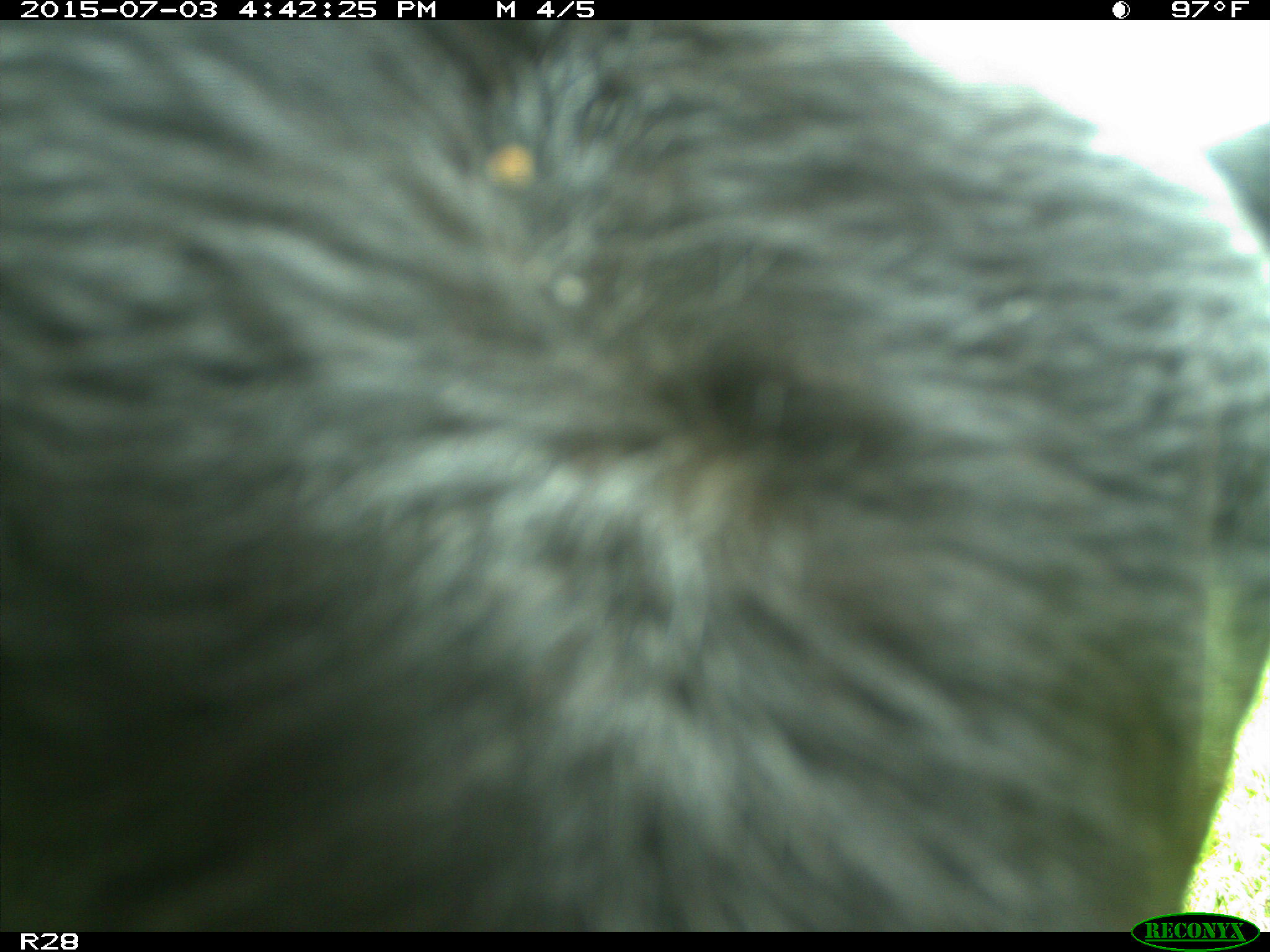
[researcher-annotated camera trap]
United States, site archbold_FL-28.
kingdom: Animalia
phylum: Chordata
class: Mammalia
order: Artiodactyla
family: Bovidae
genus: Bos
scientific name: Bos taurus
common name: domestic cow